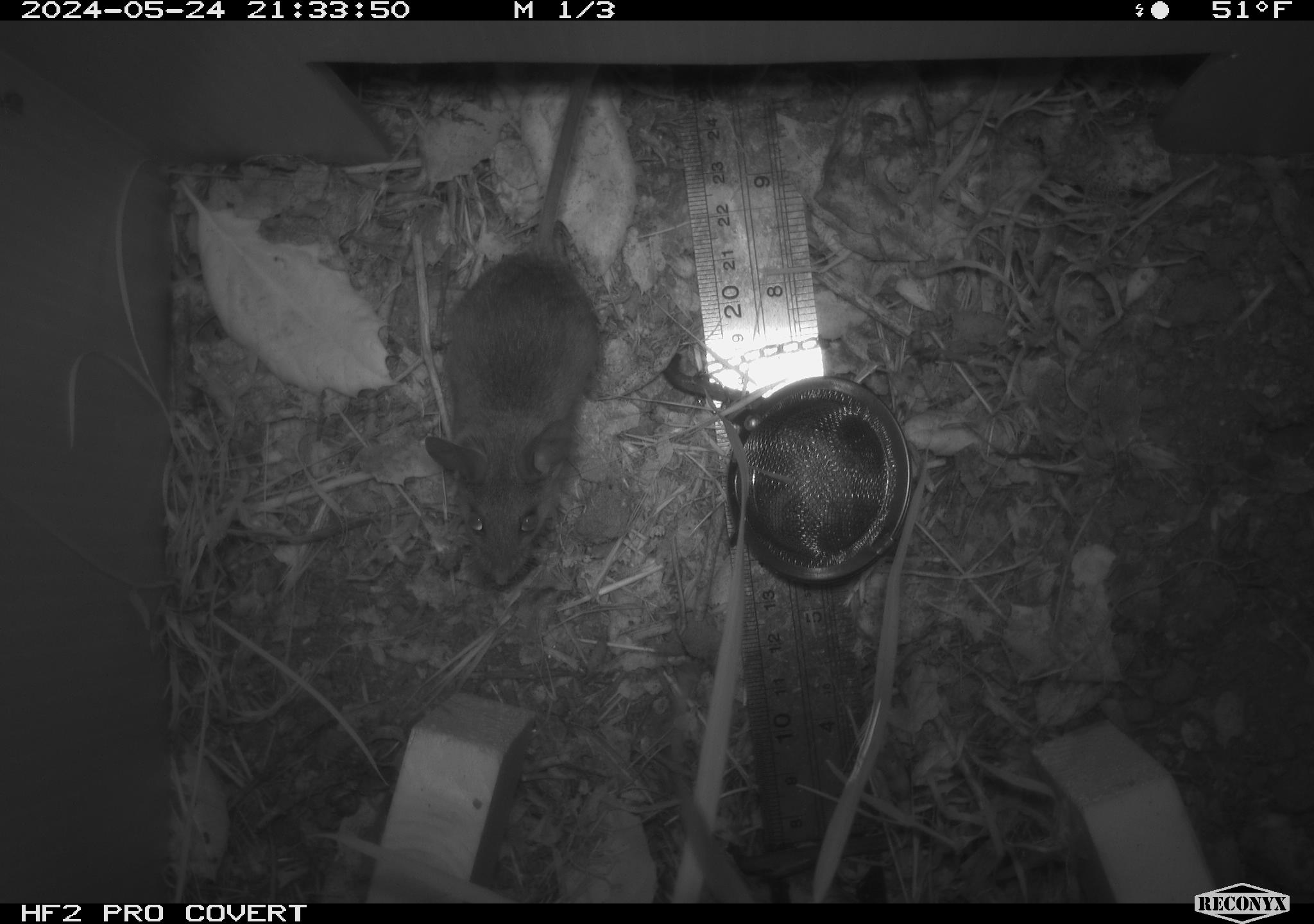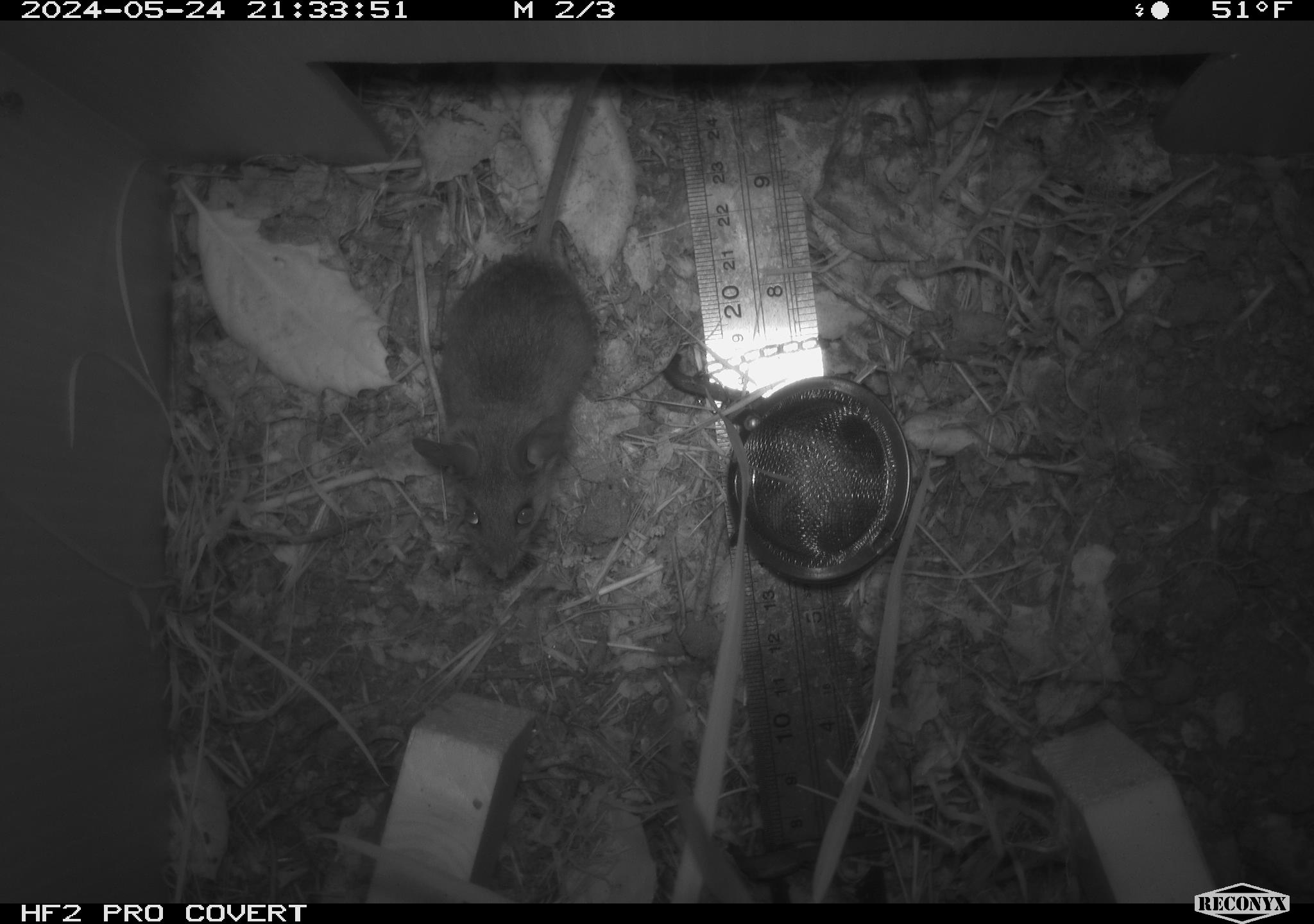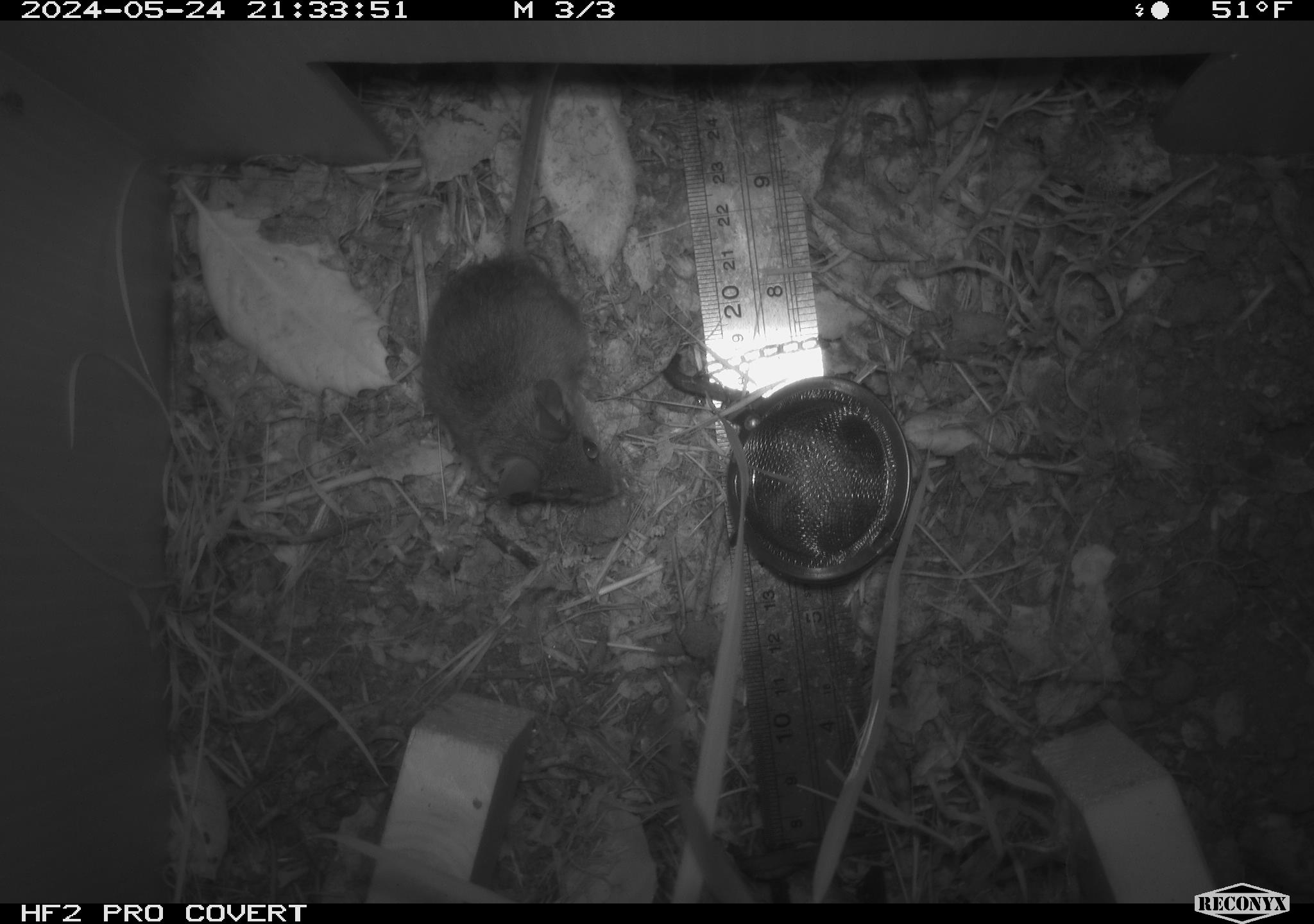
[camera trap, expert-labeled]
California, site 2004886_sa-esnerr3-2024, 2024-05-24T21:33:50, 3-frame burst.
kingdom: Animalia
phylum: Chordata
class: Mammalia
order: Rodentia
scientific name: Rodentia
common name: rodent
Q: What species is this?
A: Rodent (Rodentia).